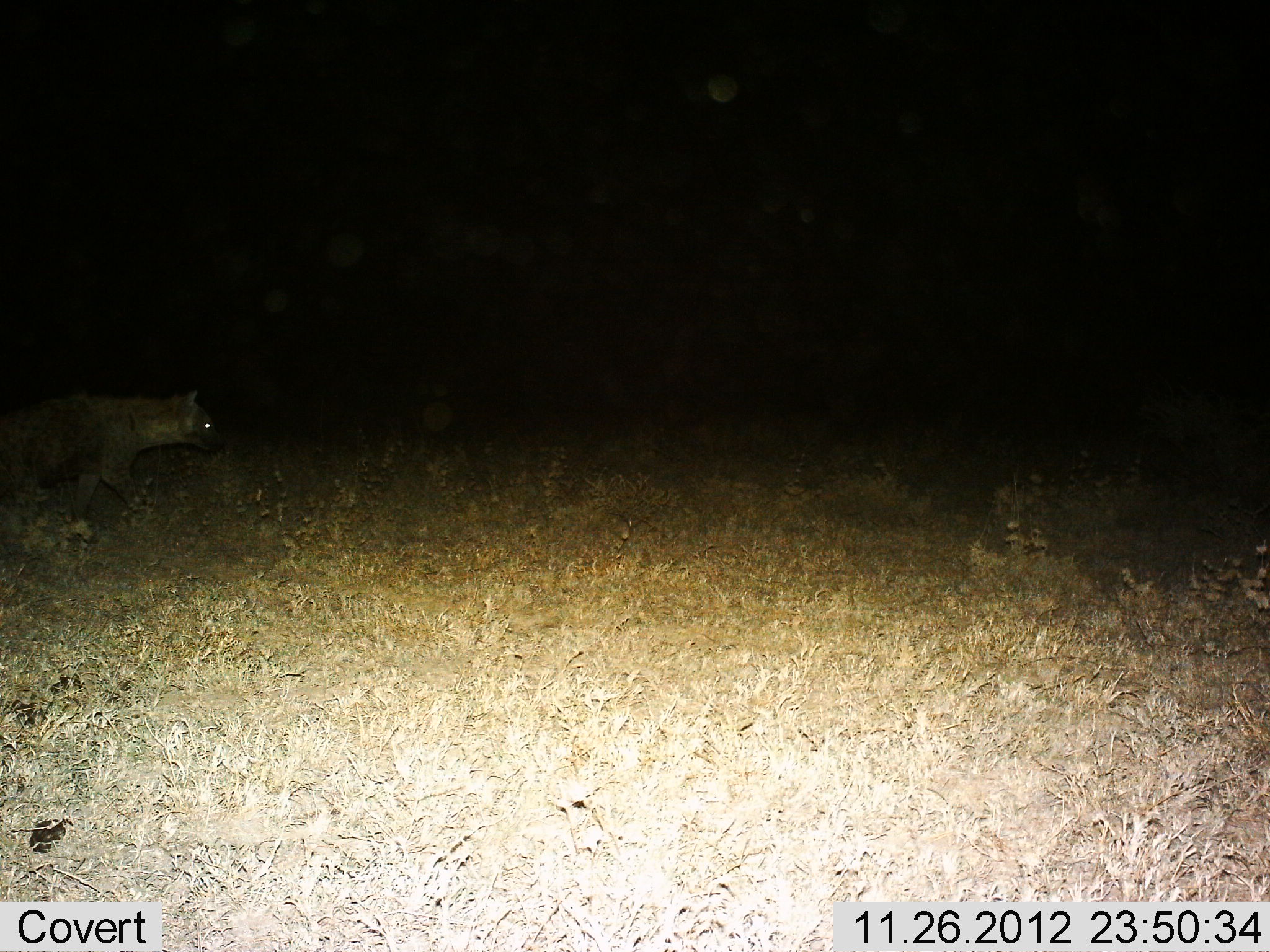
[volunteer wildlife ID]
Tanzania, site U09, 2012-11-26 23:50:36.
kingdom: Animalia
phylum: Chordata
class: Mammalia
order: Carnivora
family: Hyaenidae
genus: Crocuta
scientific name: Crocuta crocuta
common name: spotted hyena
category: hyenaspotted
Hyenaspotted (spotted hyena) (Crocuta crocuta), count 1. Behavior (volunteer vote fractions): standing 30%, resting 0%, moving 70%, interacting 0%. Young present (vote fraction): 0%. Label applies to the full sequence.